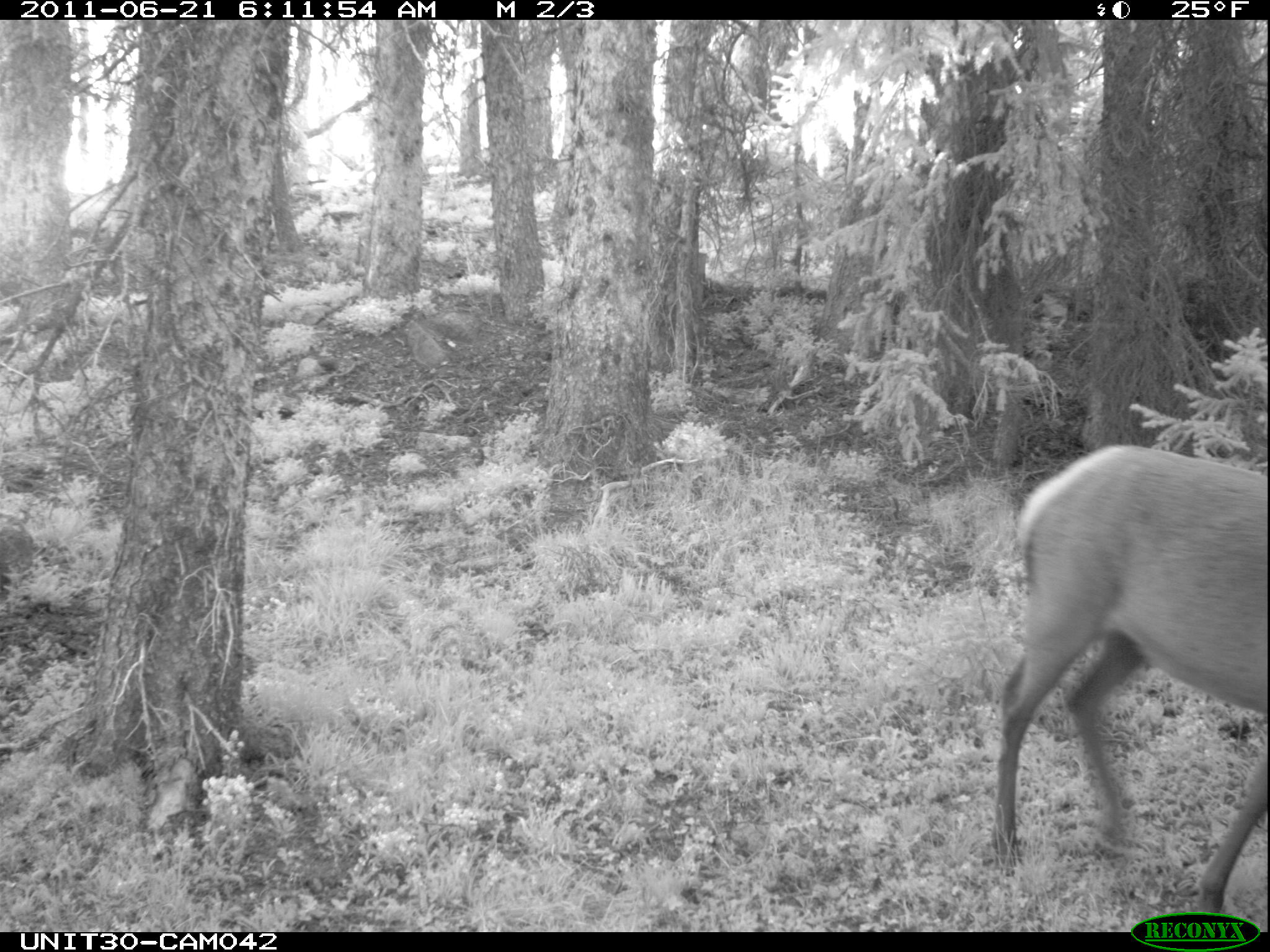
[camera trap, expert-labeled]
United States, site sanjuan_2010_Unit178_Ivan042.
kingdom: Animalia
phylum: Chordata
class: Mammalia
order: Artiodactyla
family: Cervidae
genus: Cervus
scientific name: Cervus elaphus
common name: red deer